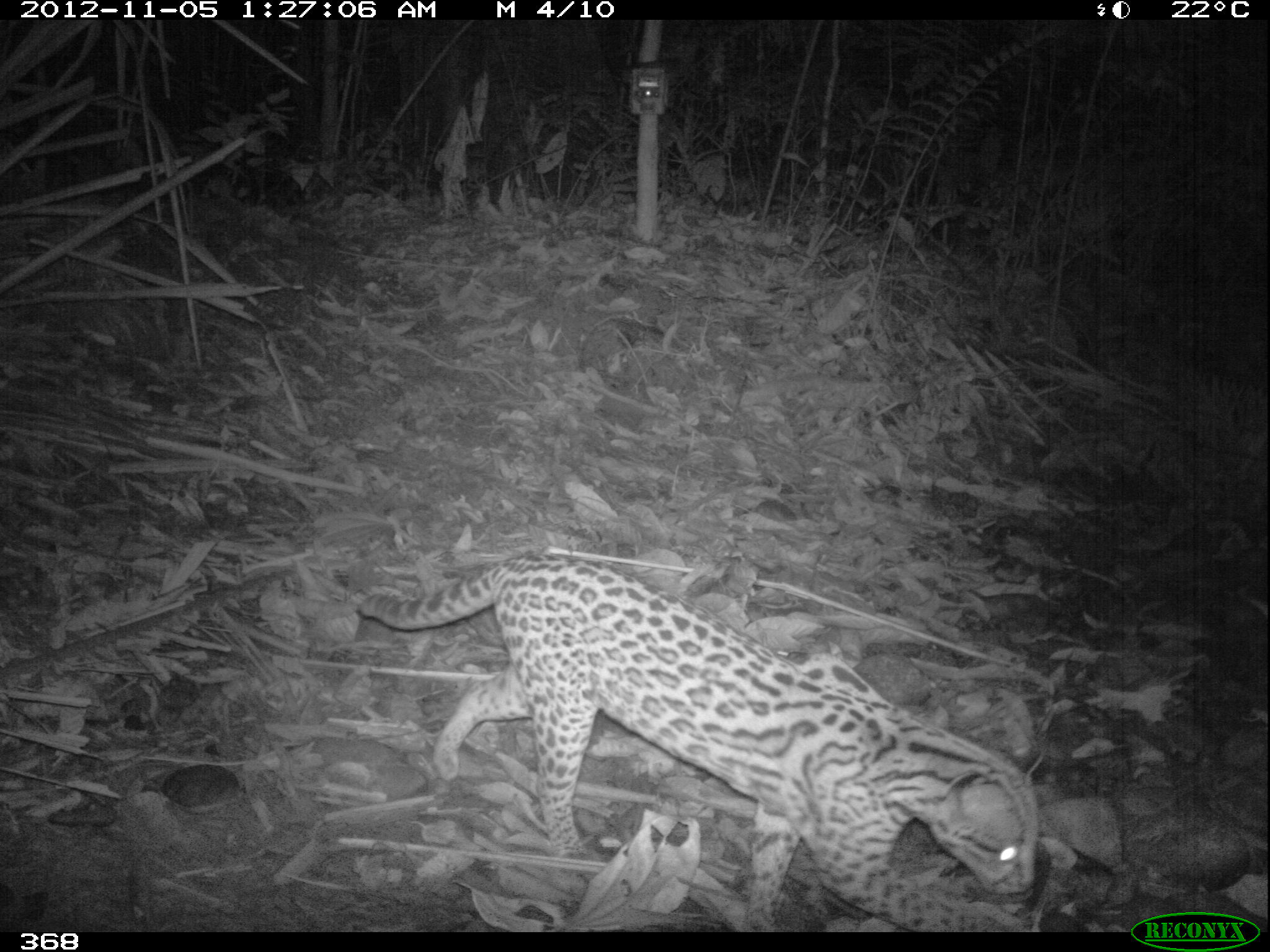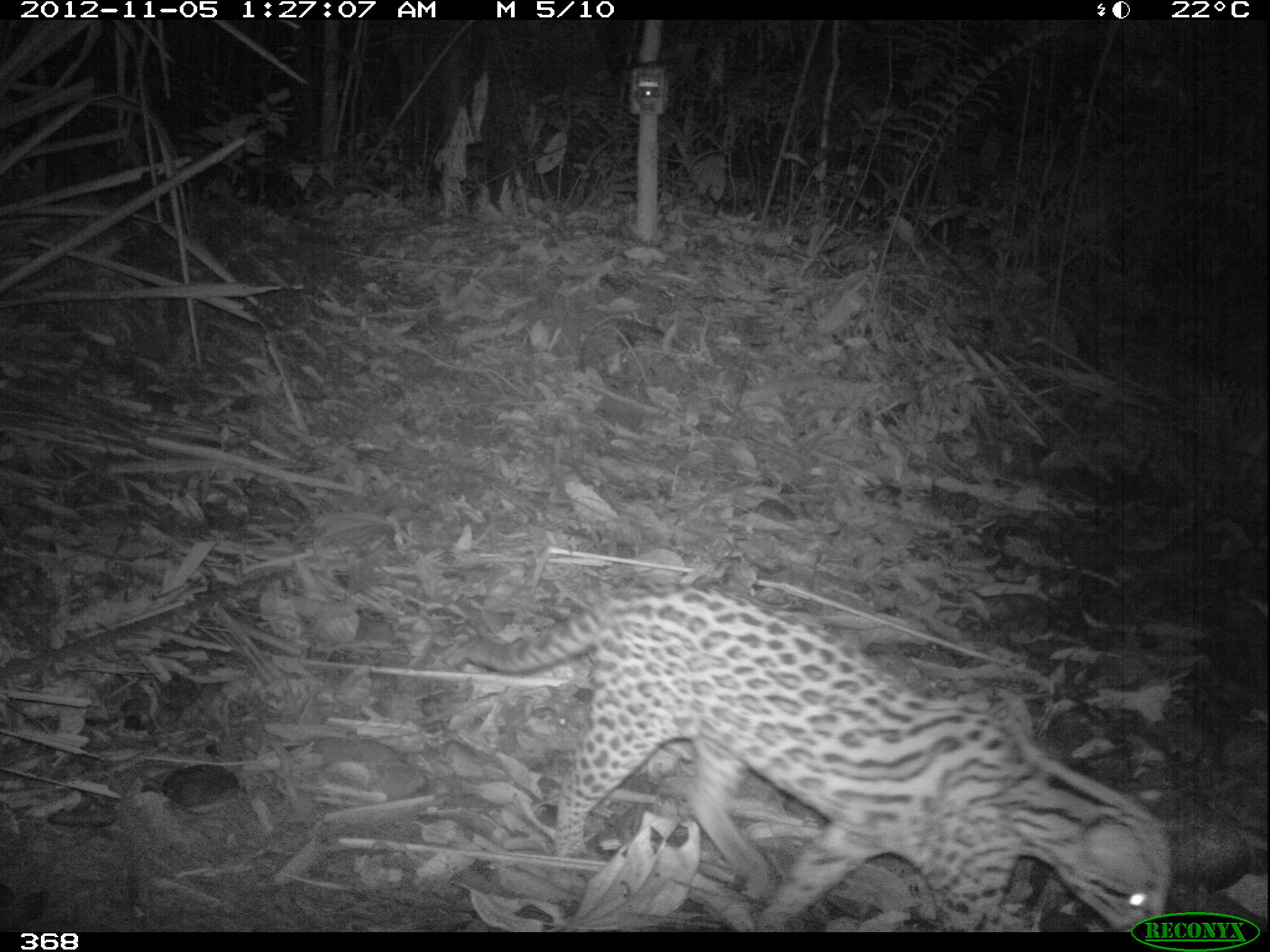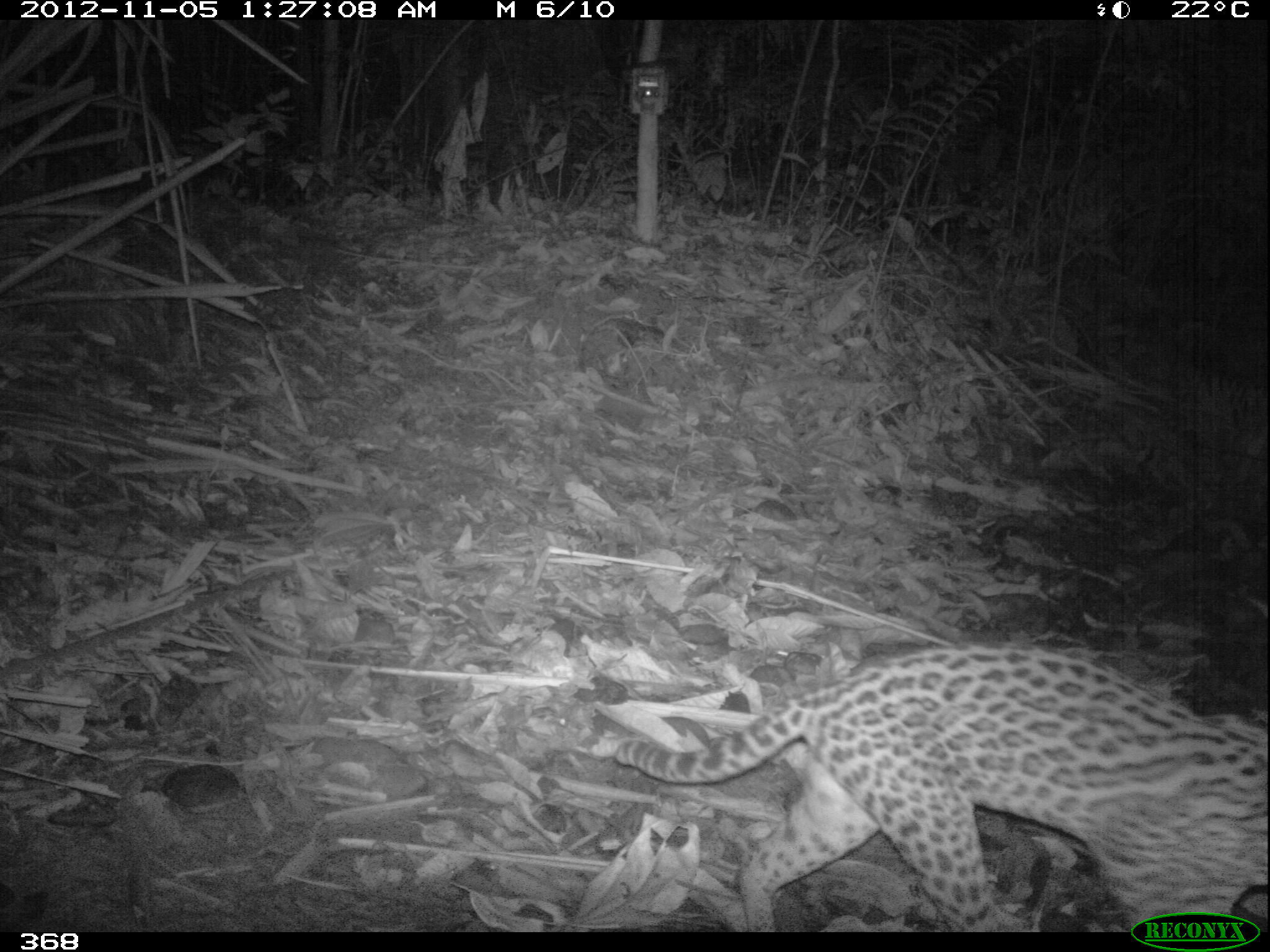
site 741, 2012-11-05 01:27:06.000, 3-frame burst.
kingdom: Animalia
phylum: Chordata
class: Mammalia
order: Carnivora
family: Felidae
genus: Leopardus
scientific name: Leopardus pardalis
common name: ocelot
Leopardus pardalis (ocelot).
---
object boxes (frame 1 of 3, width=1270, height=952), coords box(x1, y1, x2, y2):
leopardus pardalis: box(355, 550, 1037, 932)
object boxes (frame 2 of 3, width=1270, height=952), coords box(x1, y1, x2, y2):
leopardus pardalis: box(454, 586, 1169, 932)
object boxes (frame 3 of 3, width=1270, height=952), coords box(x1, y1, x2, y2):
leopardus pardalis: box(612, 644, 1269, 932)